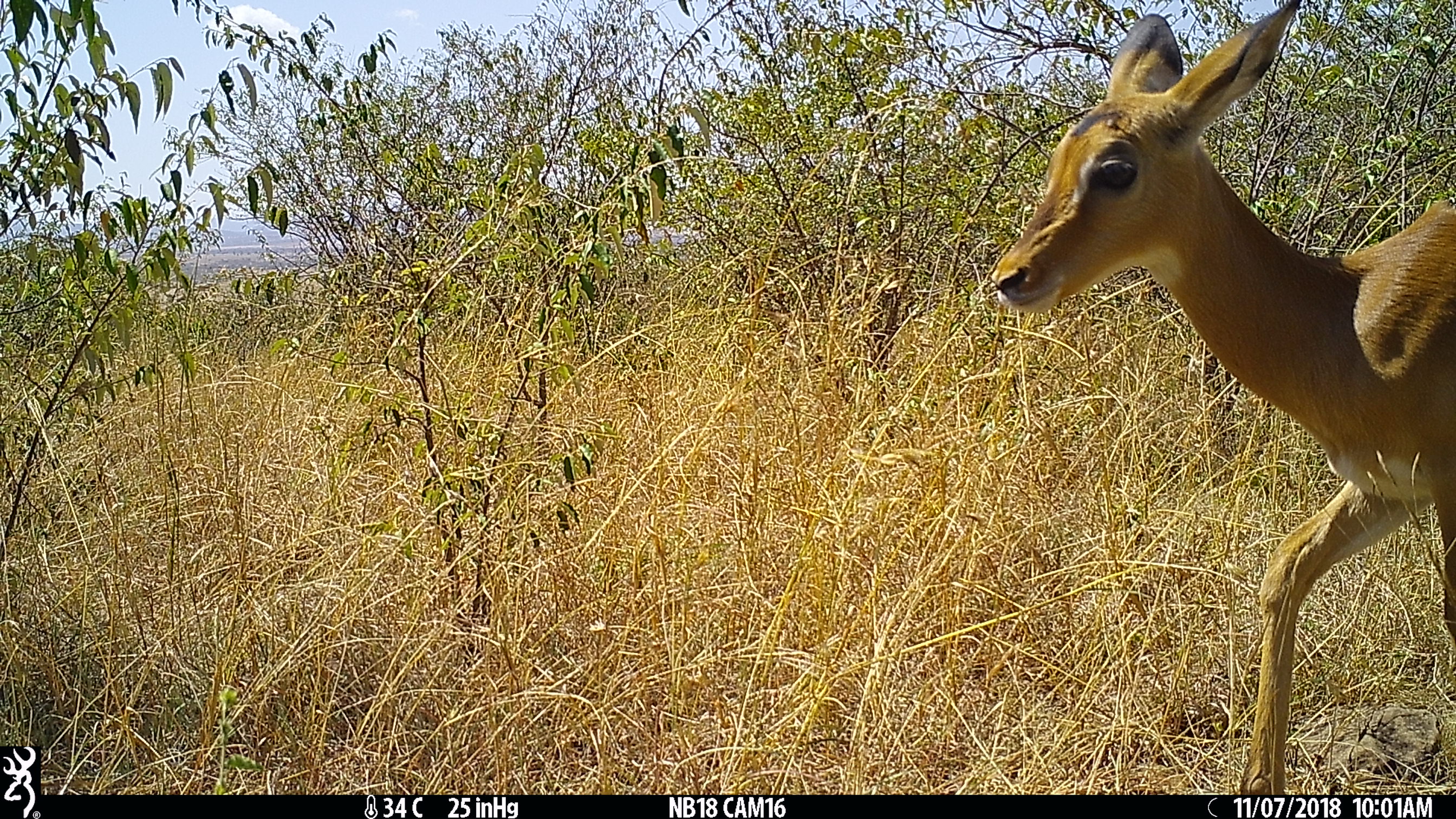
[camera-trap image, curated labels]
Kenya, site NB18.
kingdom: Animalia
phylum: Chordata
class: Mammalia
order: Artiodactyla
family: Bovidae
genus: Aepyceros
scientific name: Aepyceros melampus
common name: impala